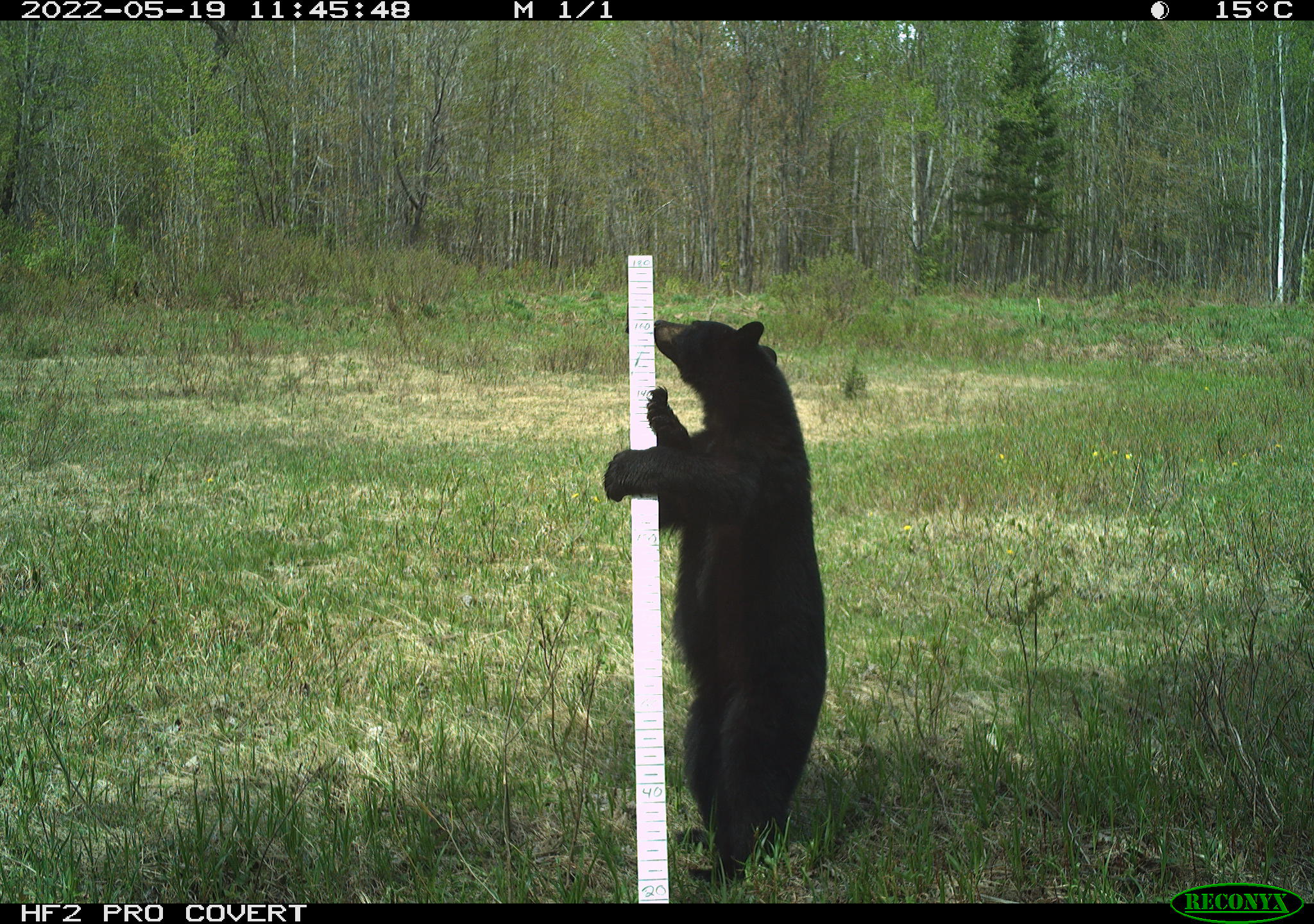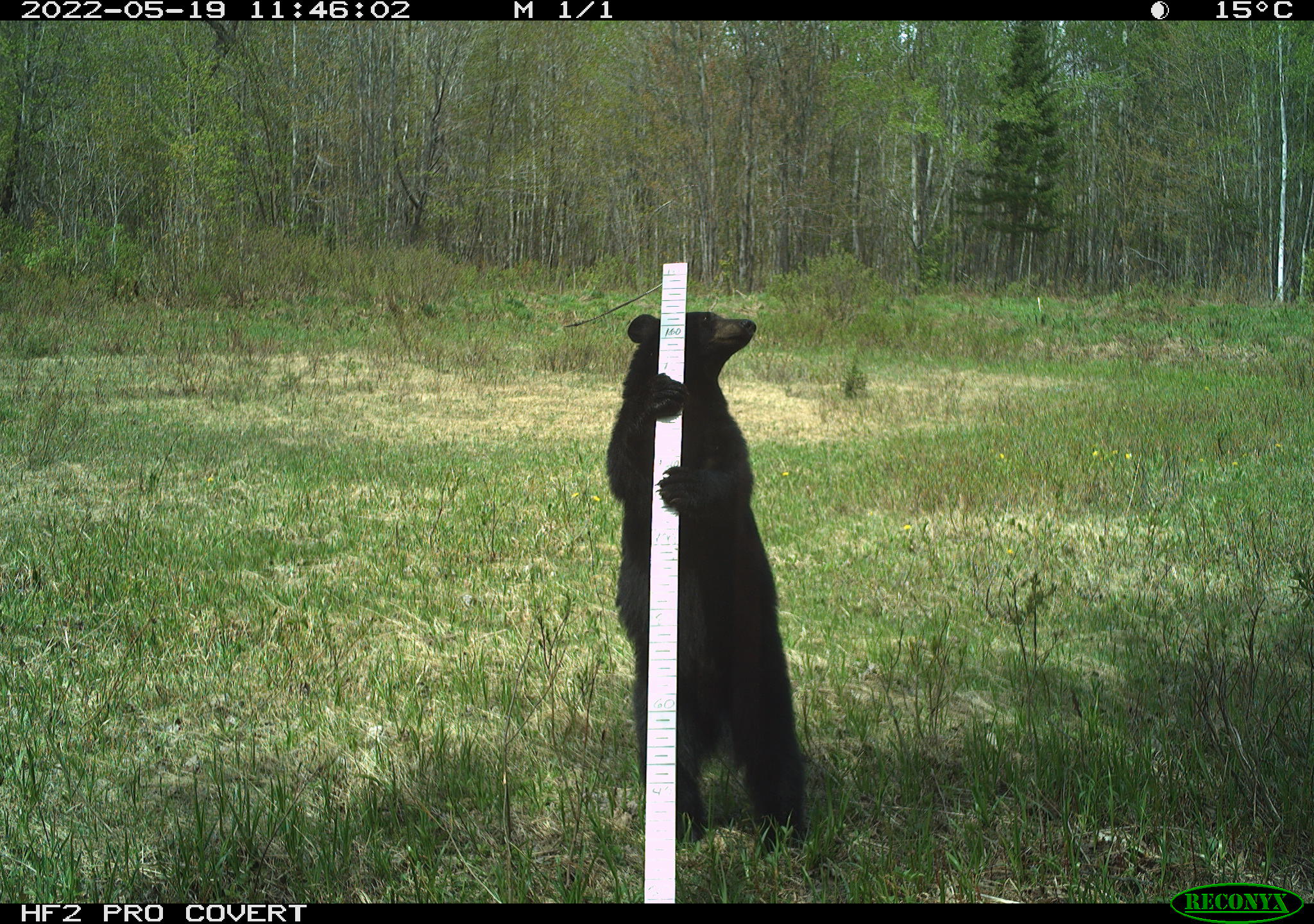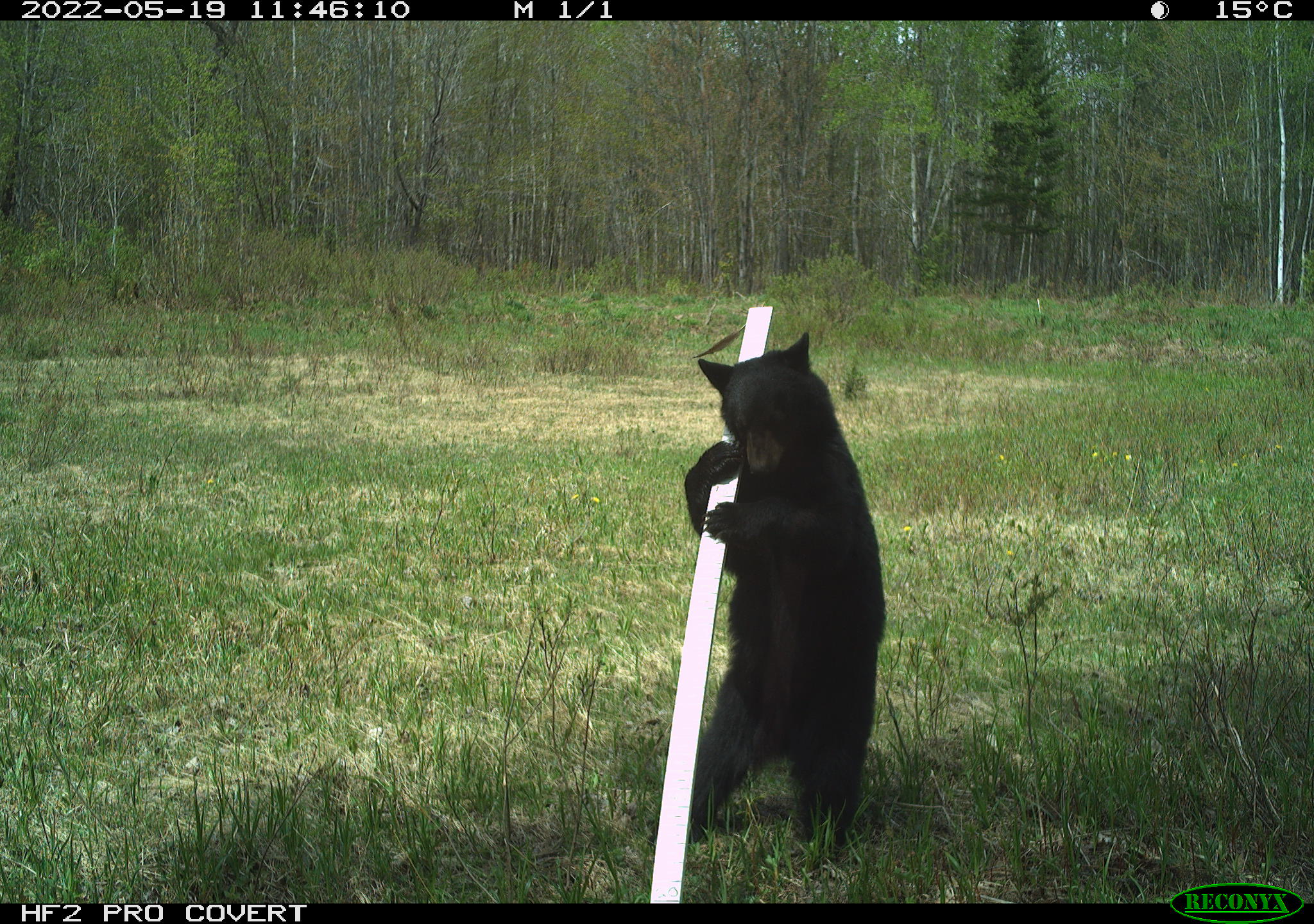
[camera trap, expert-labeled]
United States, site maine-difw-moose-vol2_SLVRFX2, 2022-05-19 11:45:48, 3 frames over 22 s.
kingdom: Animalia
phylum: Chordata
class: Mammalia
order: Carnivora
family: Ursidae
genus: Ursus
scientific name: Ursus americanus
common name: black bear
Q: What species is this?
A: Black bear (Ursus americanus).